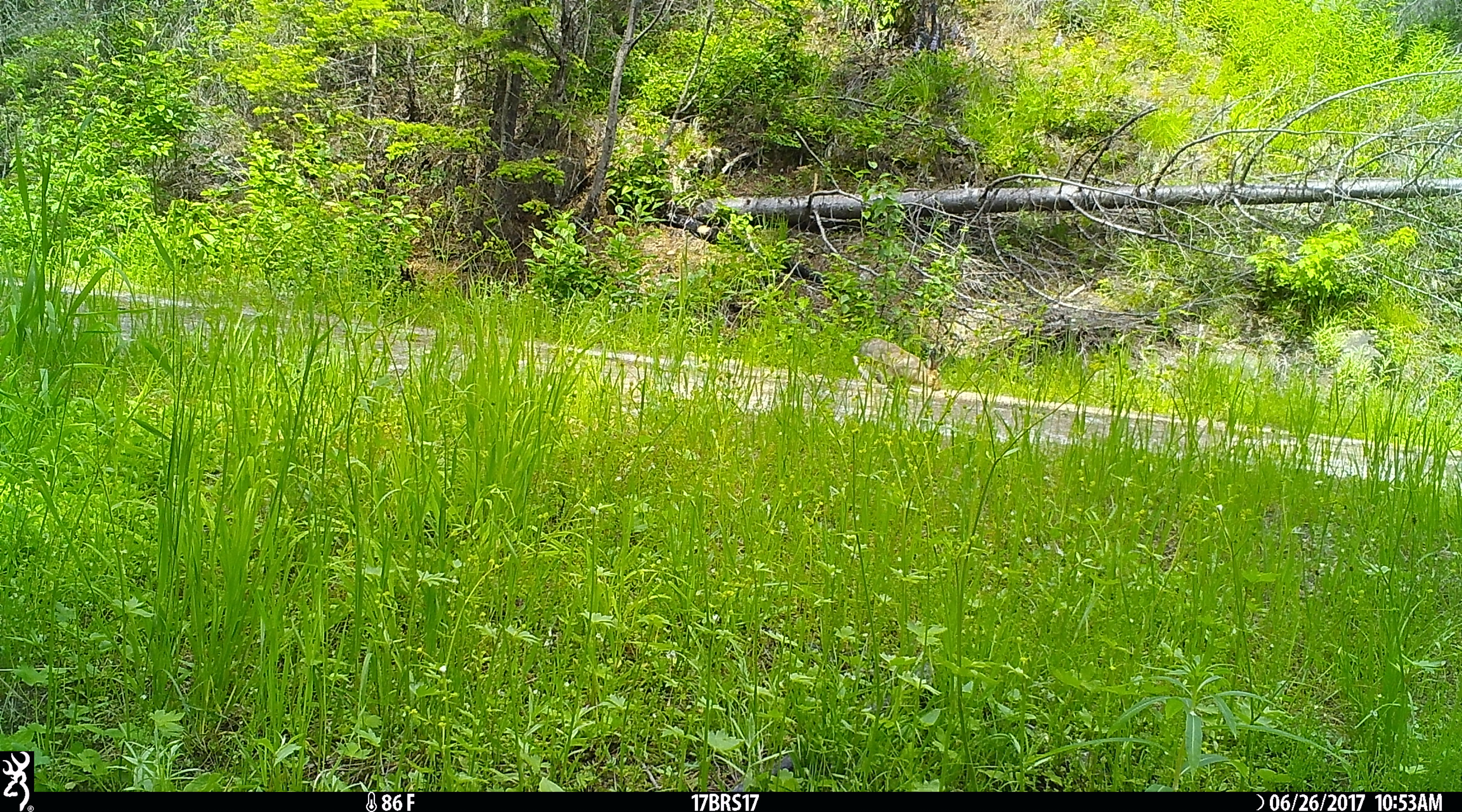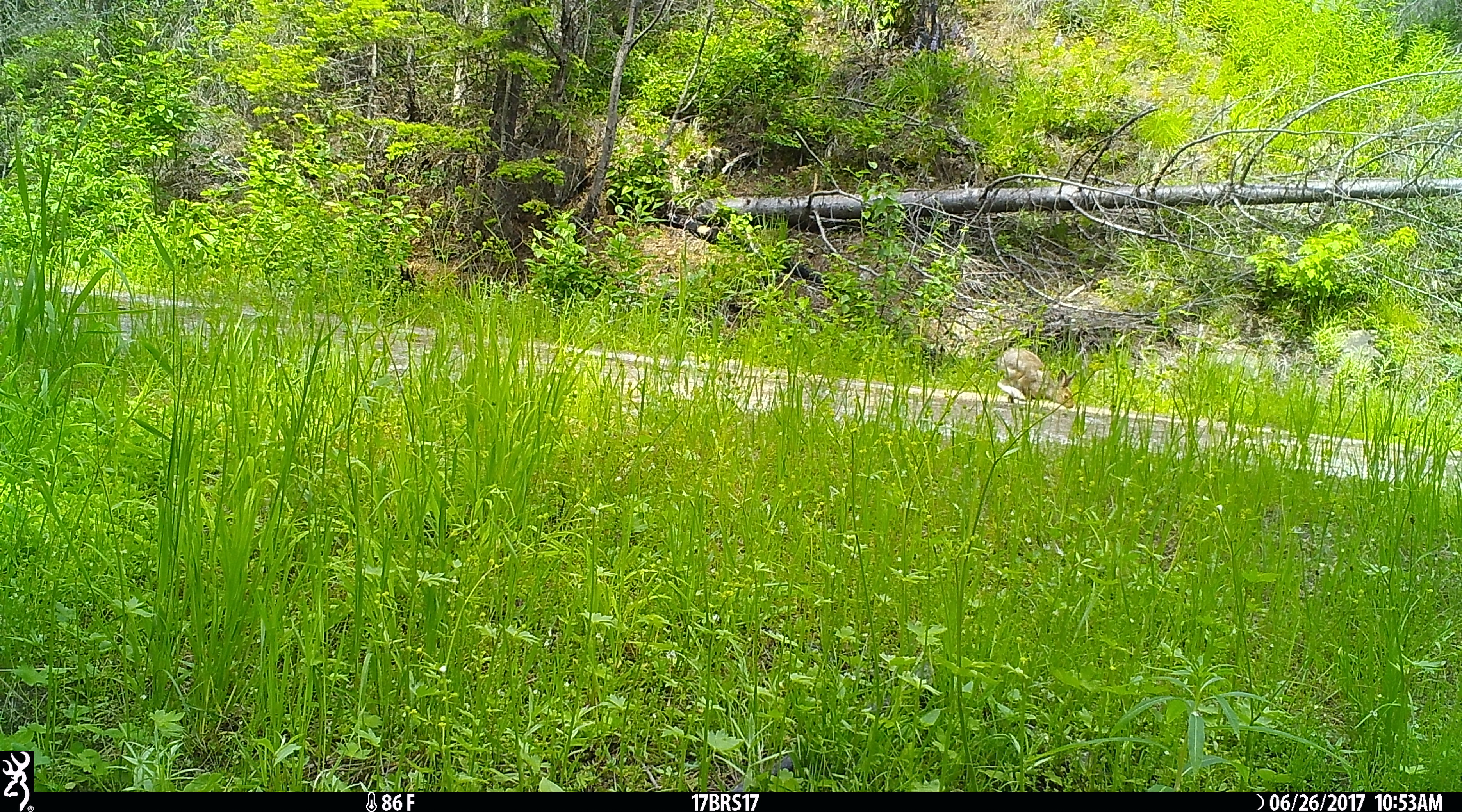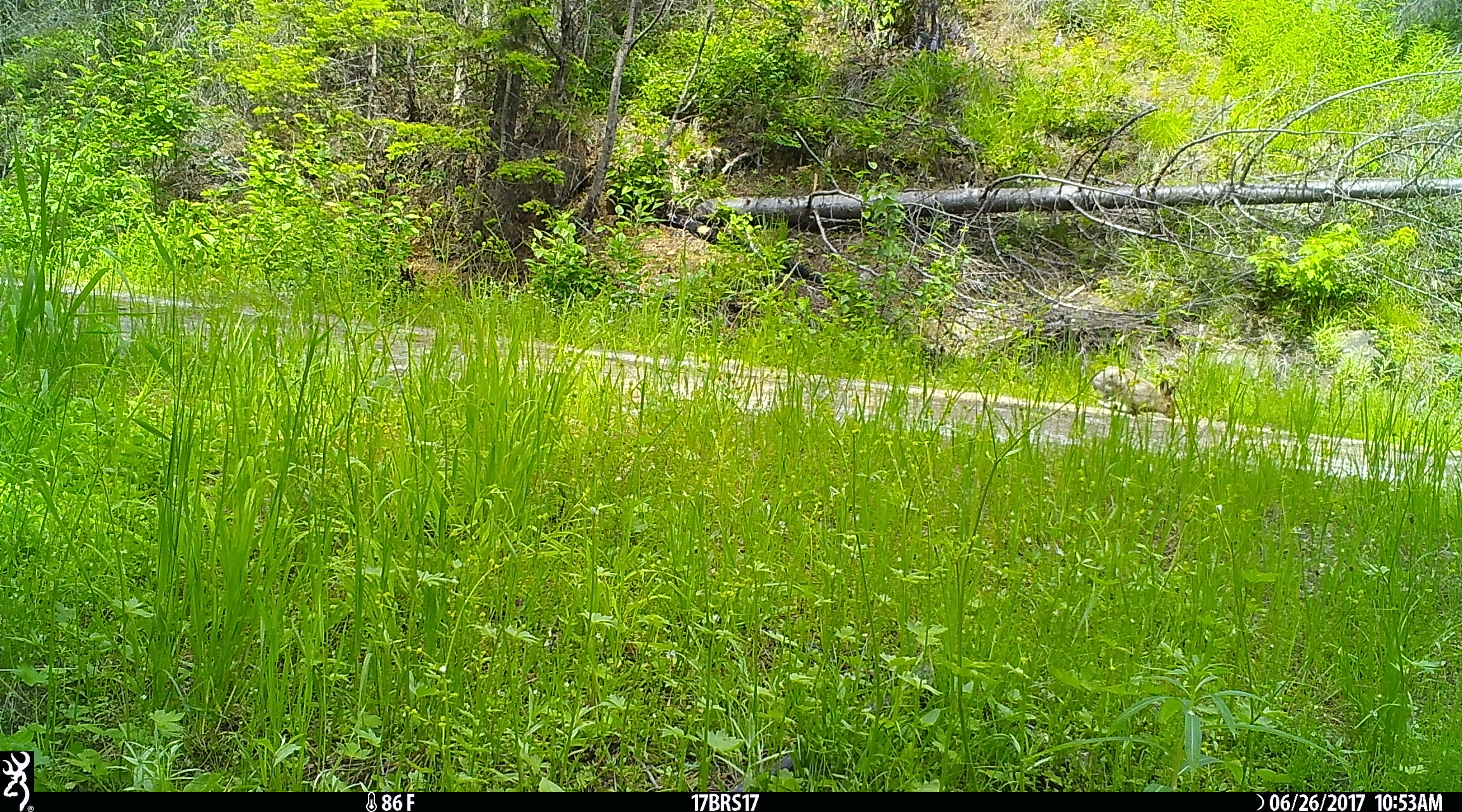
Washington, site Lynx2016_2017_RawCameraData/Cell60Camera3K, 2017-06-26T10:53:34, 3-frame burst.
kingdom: Animalia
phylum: Chordata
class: Mammalia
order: Lagomorpha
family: Leporidae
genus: Lepus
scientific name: Lepus americanus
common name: snowshoe hare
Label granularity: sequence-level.